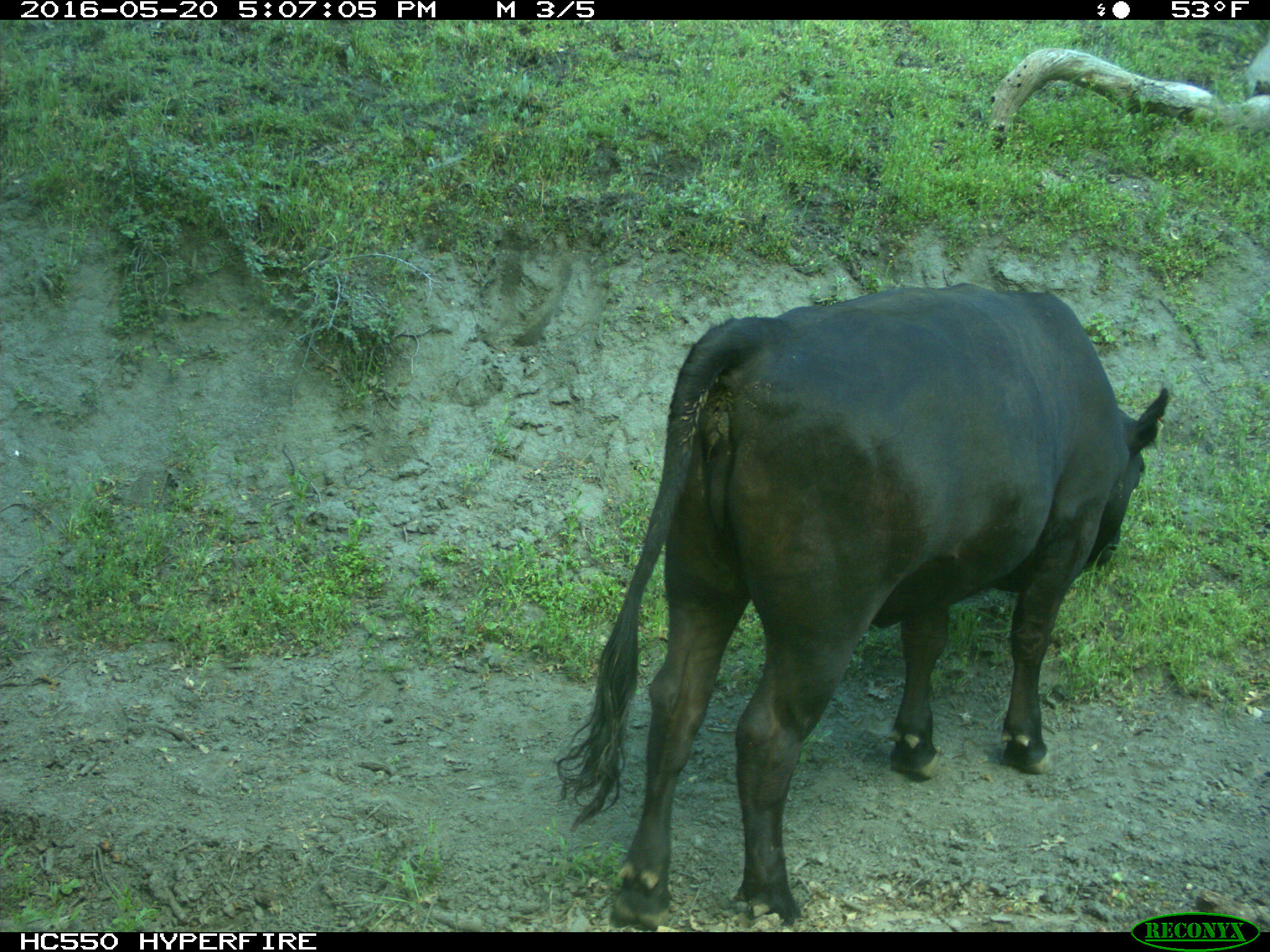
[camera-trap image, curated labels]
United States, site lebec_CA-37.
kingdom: Animalia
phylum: Chordata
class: Mammalia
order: Artiodactyla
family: Bovidae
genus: Bos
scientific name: Bos taurus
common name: domestic cow